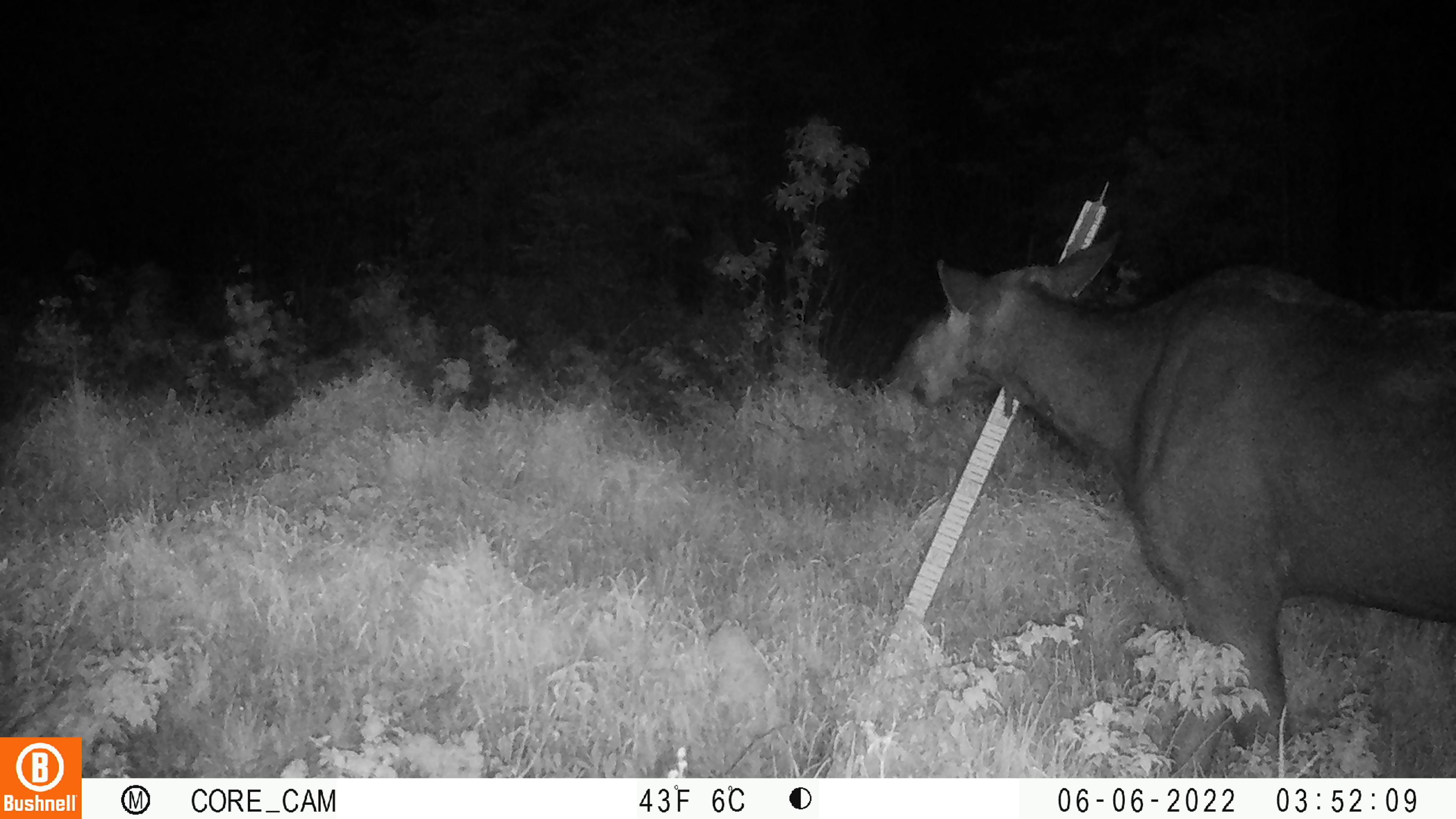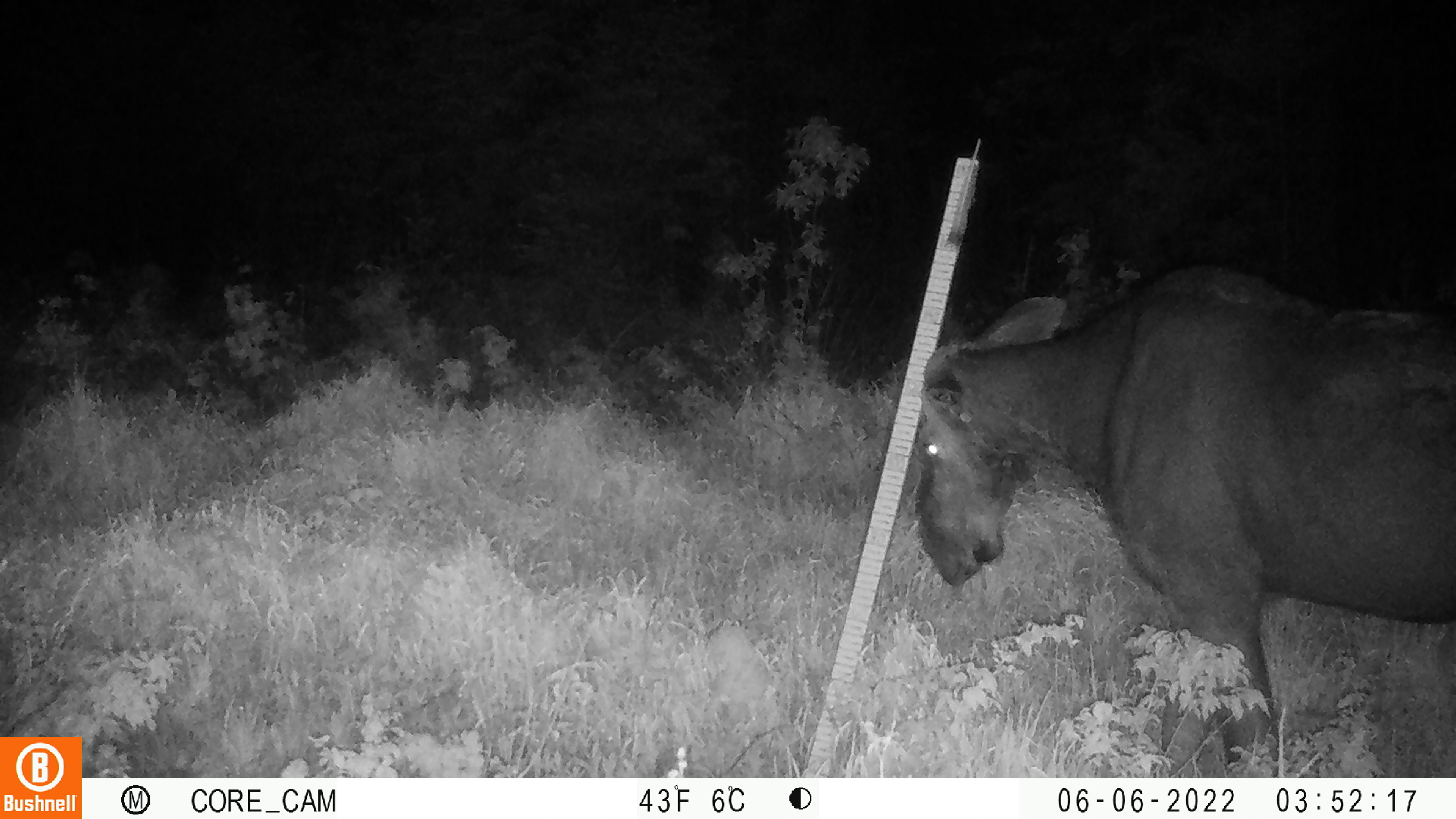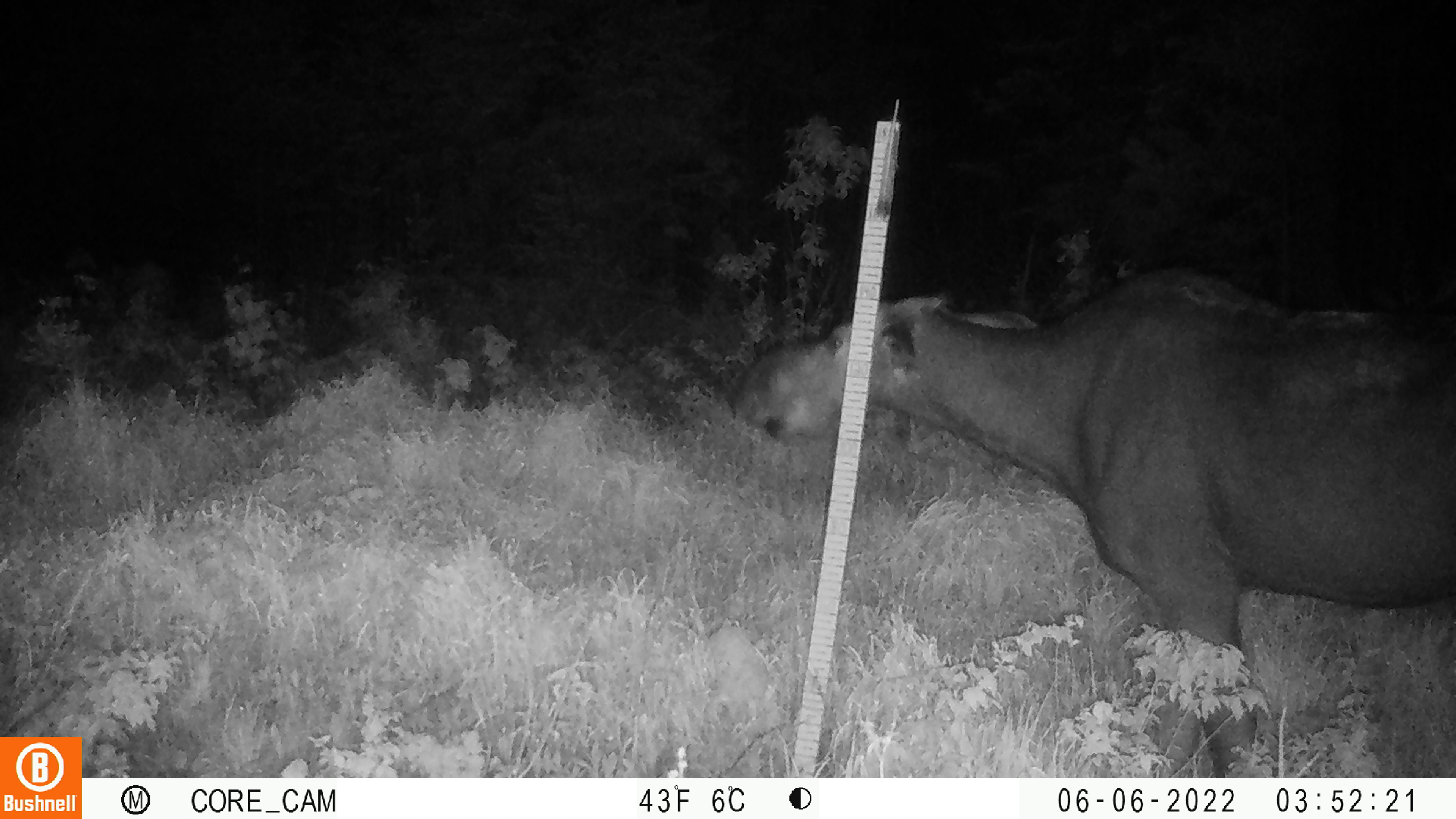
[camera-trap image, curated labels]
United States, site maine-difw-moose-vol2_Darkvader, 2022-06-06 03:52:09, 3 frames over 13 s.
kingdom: Animalia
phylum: Chordata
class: Mammalia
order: Artiodactyla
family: Cervidae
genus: Alces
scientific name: Alces alces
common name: moose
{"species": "moose (Alces alces)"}